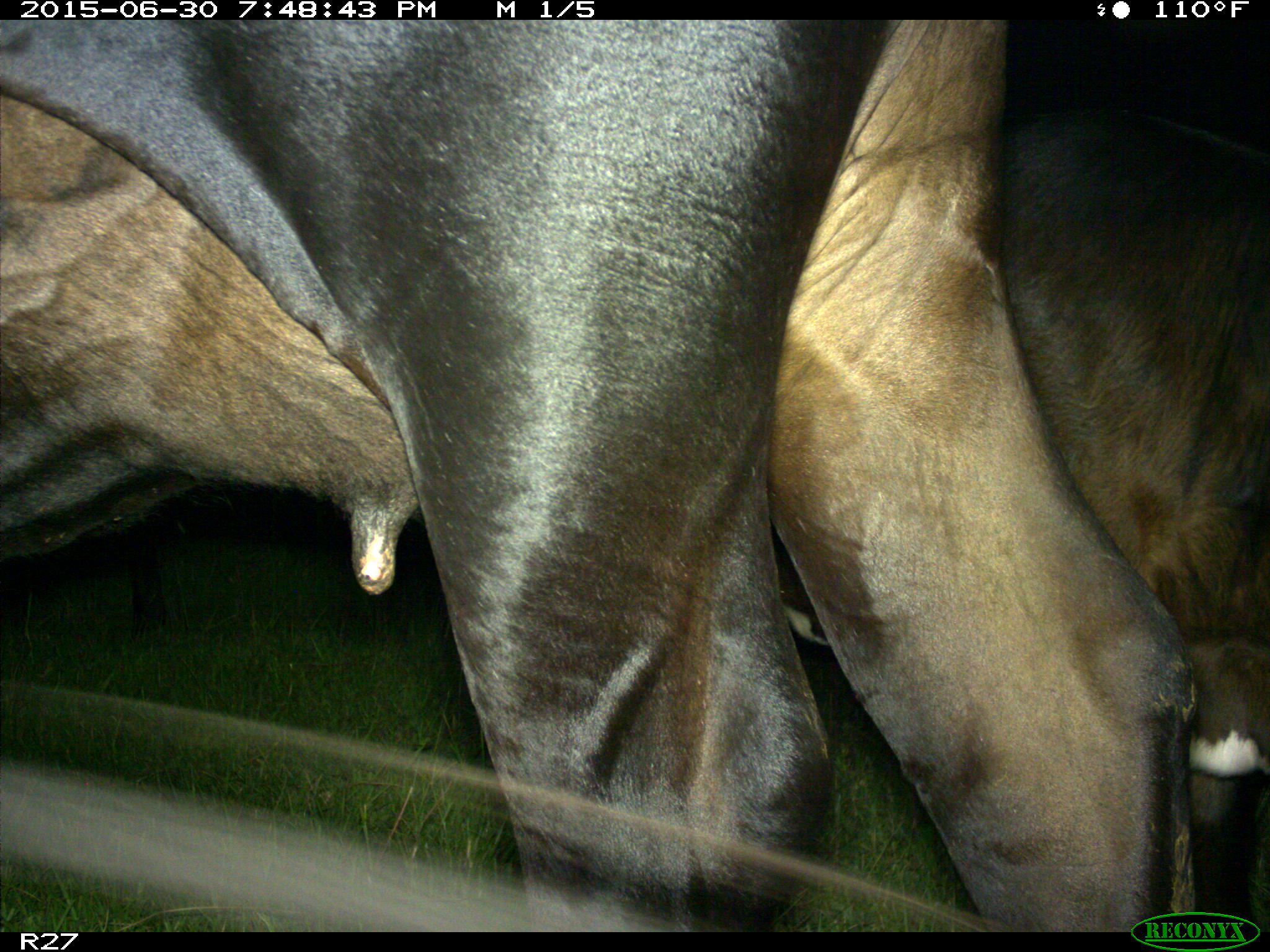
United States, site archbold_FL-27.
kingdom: Animalia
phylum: Chordata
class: Mammalia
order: Artiodactyla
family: Bovidae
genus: Bos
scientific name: Bos taurus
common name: domestic cow